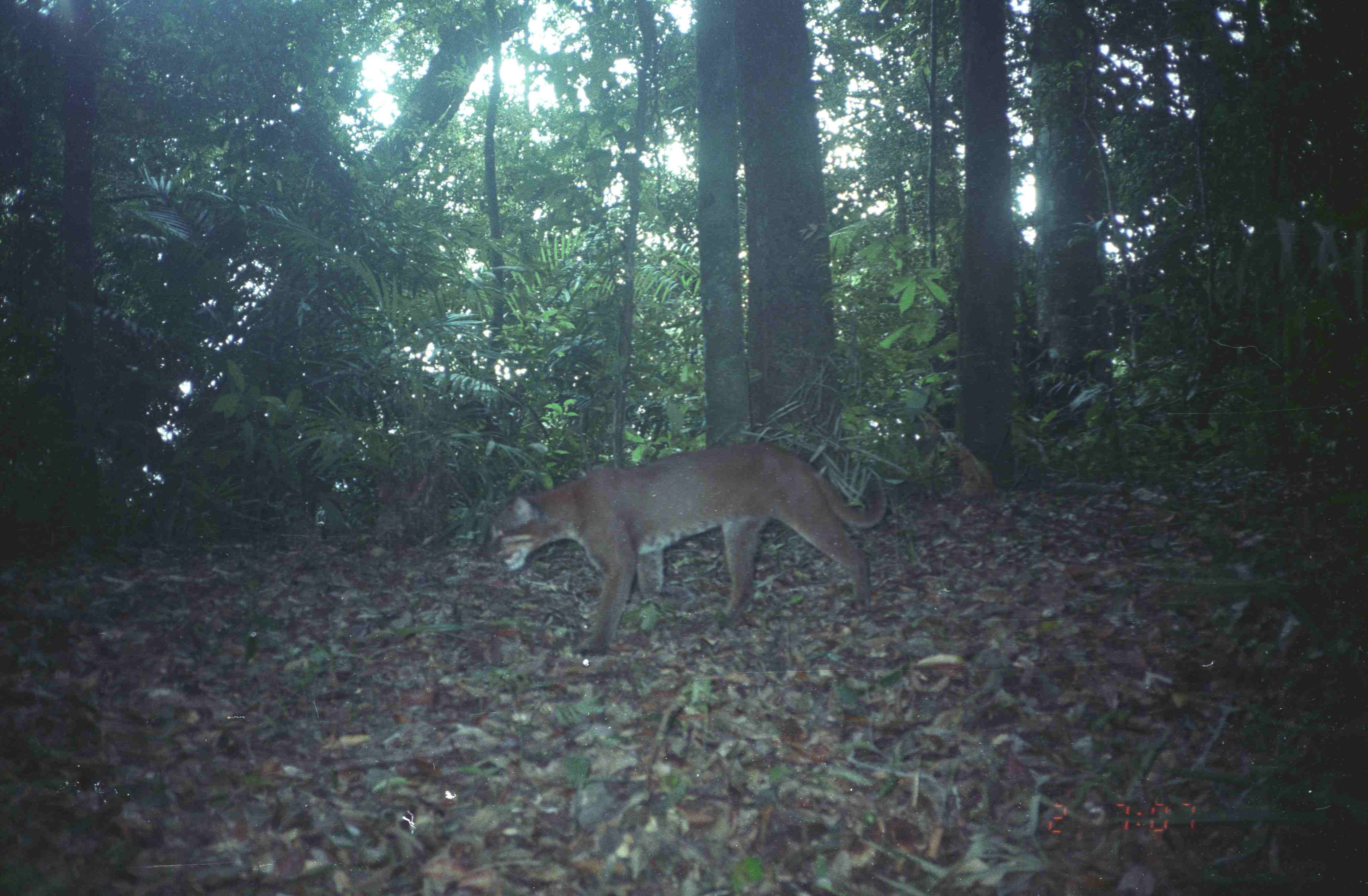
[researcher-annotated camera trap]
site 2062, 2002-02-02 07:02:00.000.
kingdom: Animalia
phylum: Chordata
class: Mammalia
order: Carnivora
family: Felidae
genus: Catopuma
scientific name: Catopuma temminckii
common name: asian golden cat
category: pardofelis temminckii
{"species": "pardofelis temminckii (asian golden cat) (Catopuma temminckii)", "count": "1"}